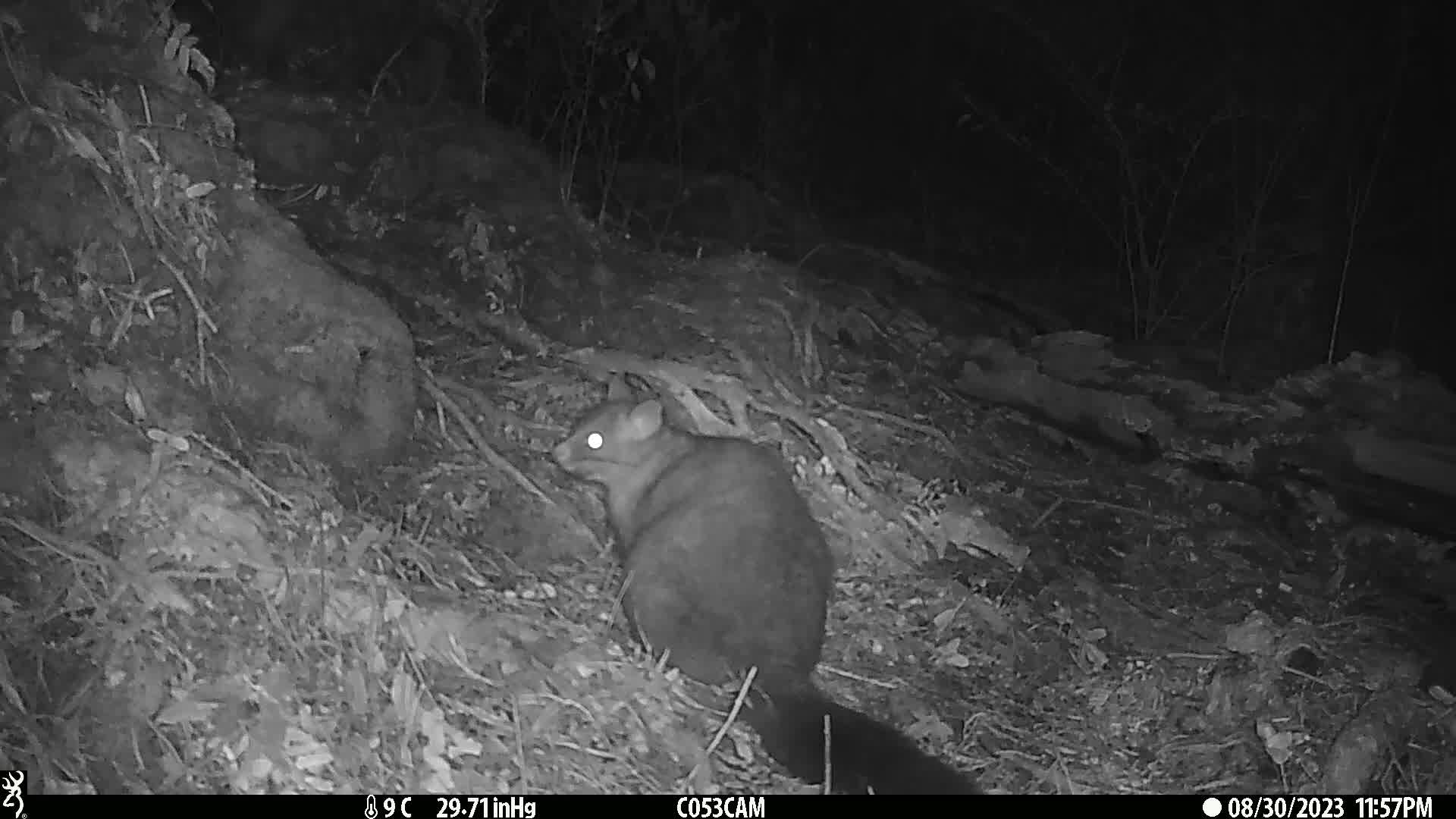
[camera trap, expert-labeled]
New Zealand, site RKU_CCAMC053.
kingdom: Animalia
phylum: Chordata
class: Mammalia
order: Diprotodontia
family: Phalangeridae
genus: Trichosurus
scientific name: Trichosurus vulpecula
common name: common brushtail possum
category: possum